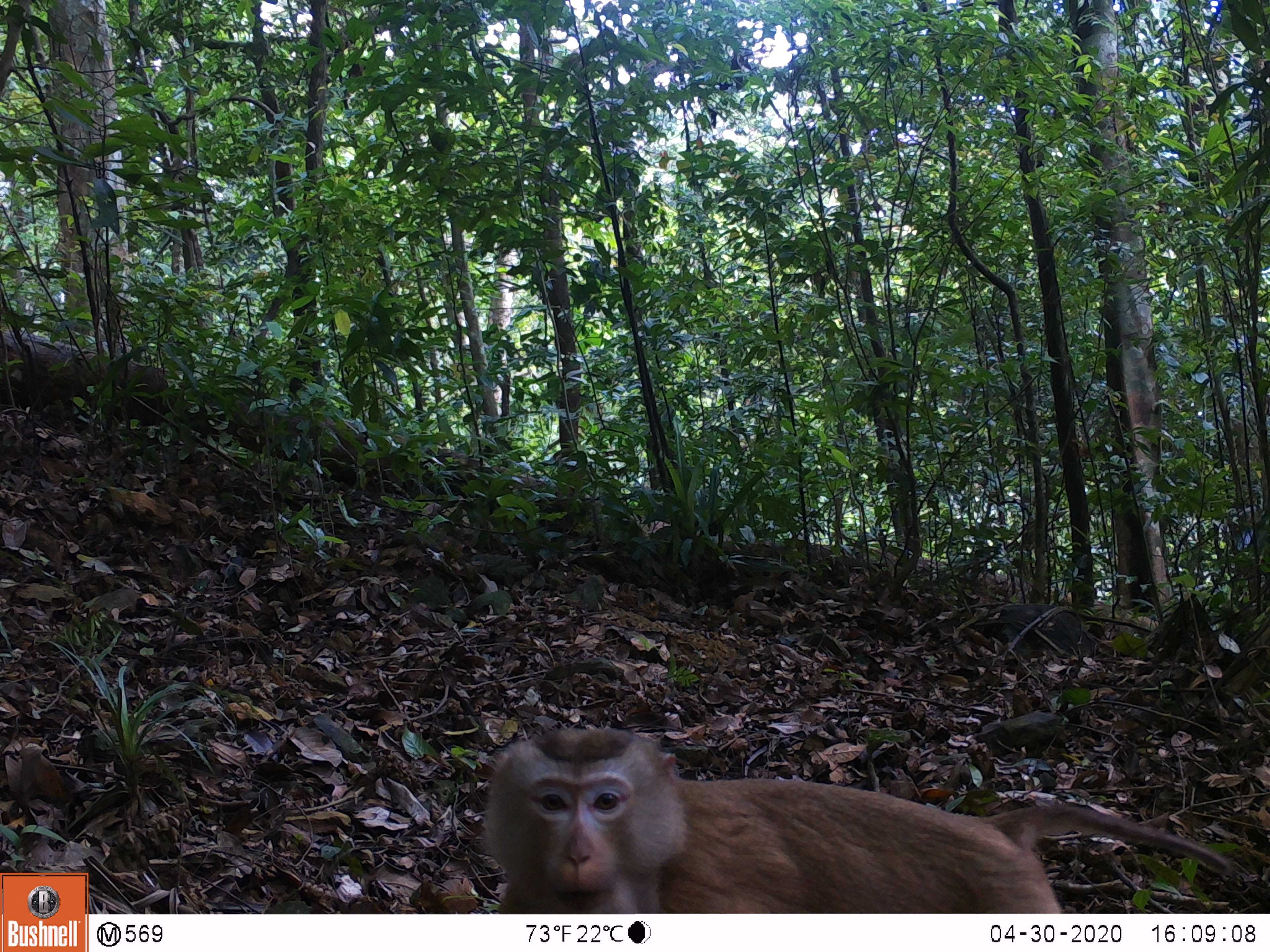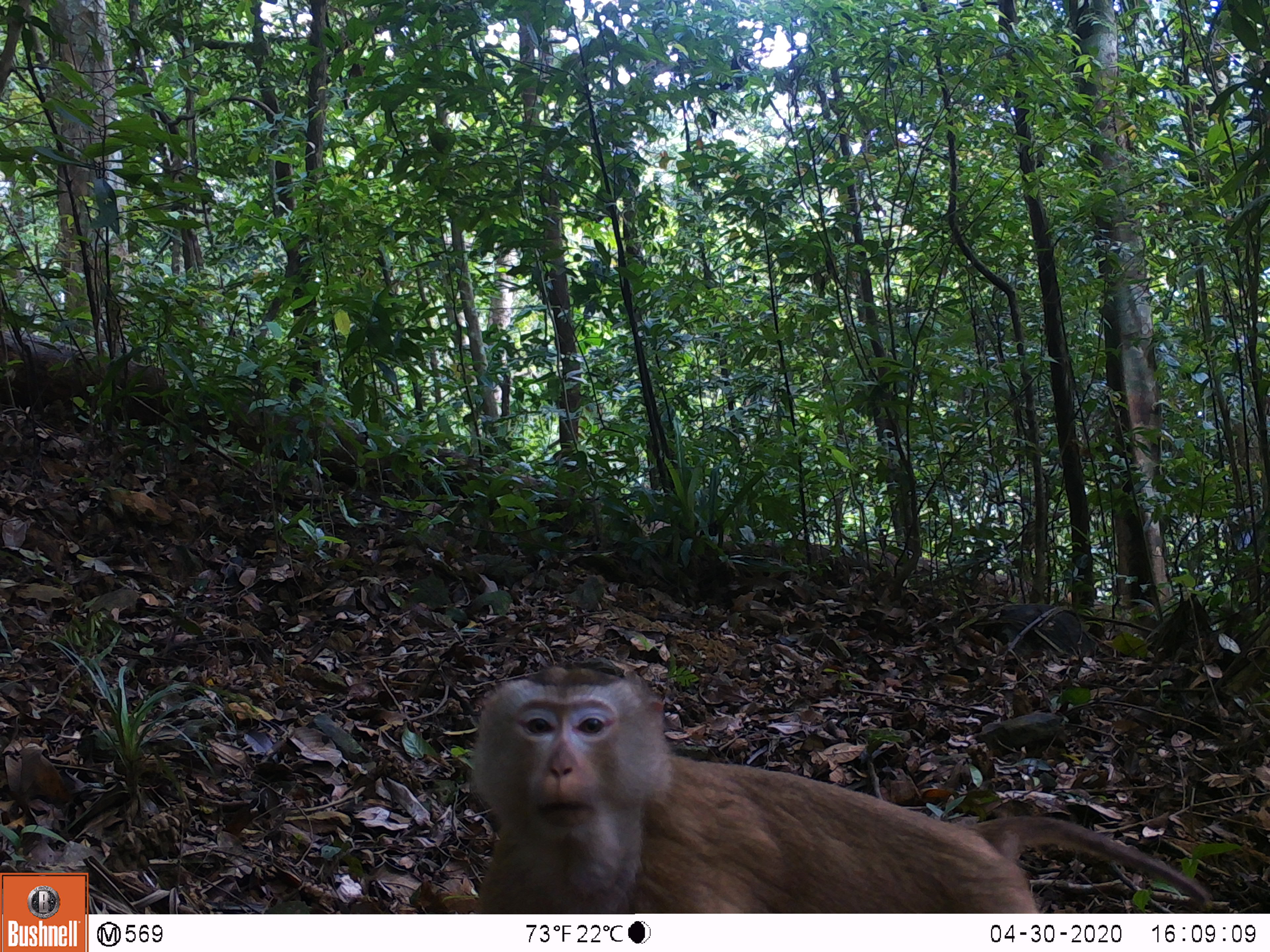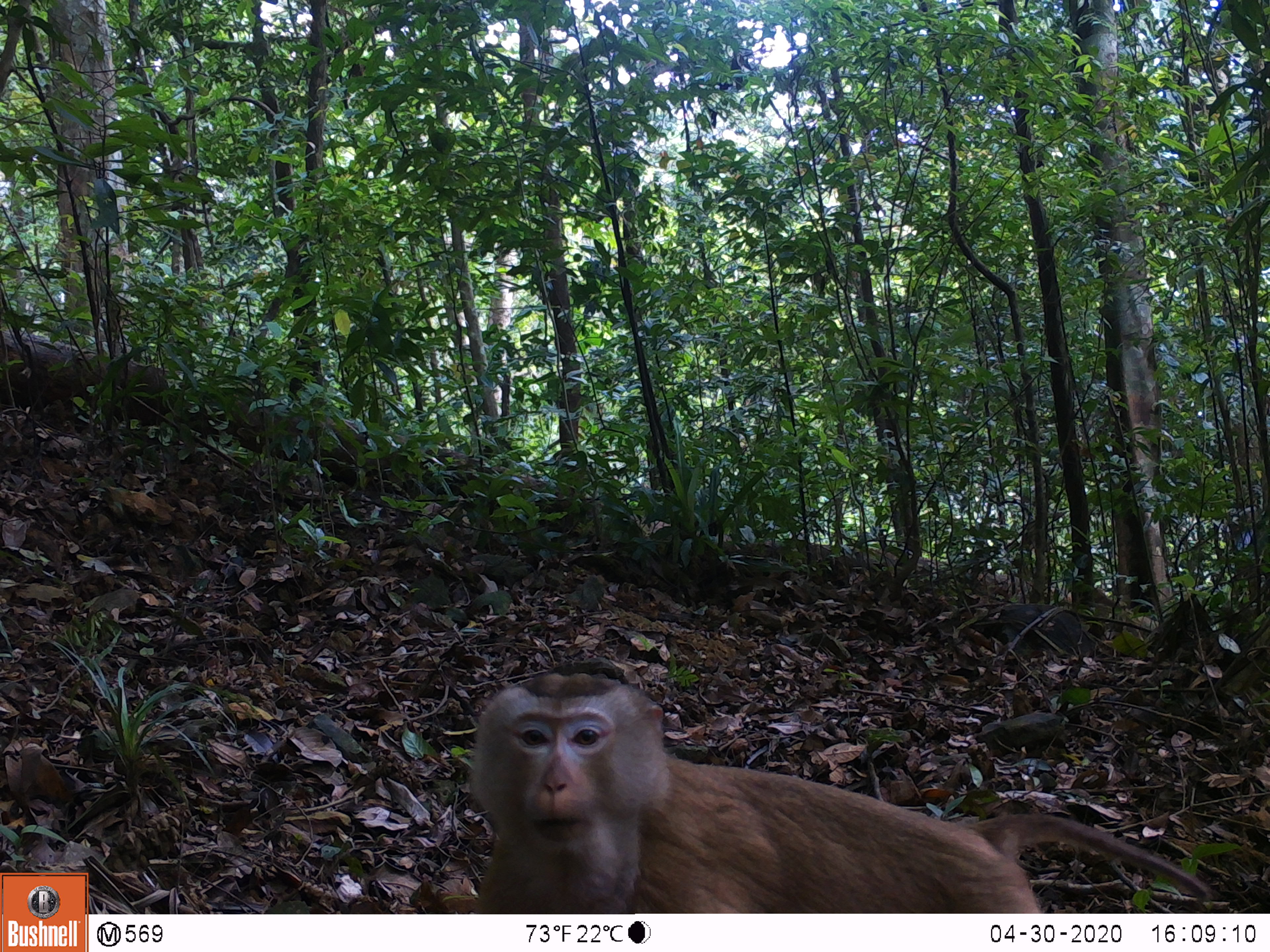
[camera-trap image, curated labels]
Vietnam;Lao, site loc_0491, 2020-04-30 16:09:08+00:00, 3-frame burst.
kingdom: Animalia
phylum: Chordata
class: Mammalia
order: Primates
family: Cercopithecidae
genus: Macaca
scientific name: Macaca nemestrina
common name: pig-tailed macaque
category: pig tailed macaque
Pig tailed macaque (pig-tailed macaque) (Macaca nemestrina). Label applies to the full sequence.